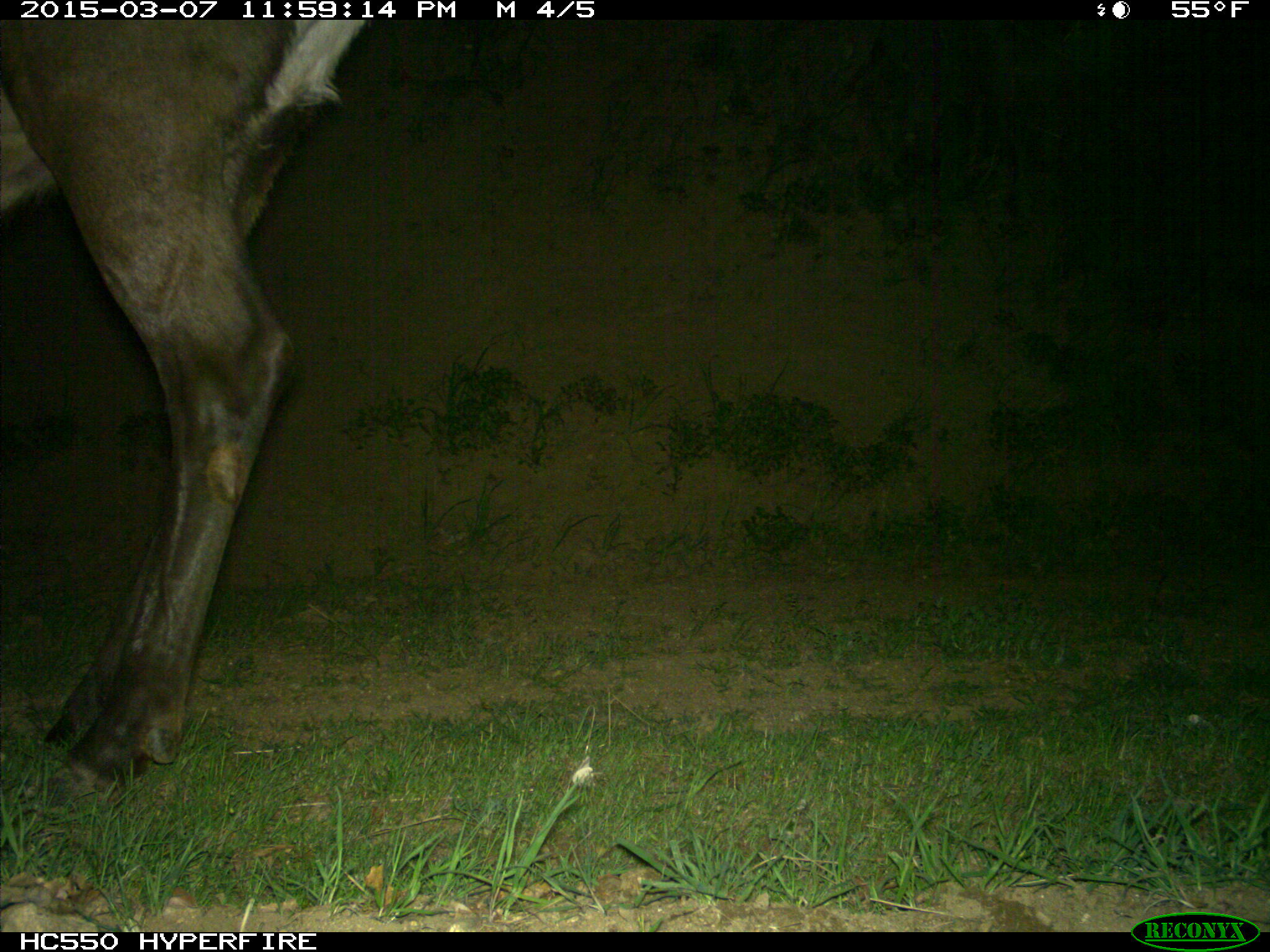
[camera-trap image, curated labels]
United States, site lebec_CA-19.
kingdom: Animalia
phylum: Chordata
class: Mammalia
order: Artiodactyla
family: Cervidae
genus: Cervus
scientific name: Cervus canadensis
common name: elk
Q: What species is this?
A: Cervus canadensis (elk).